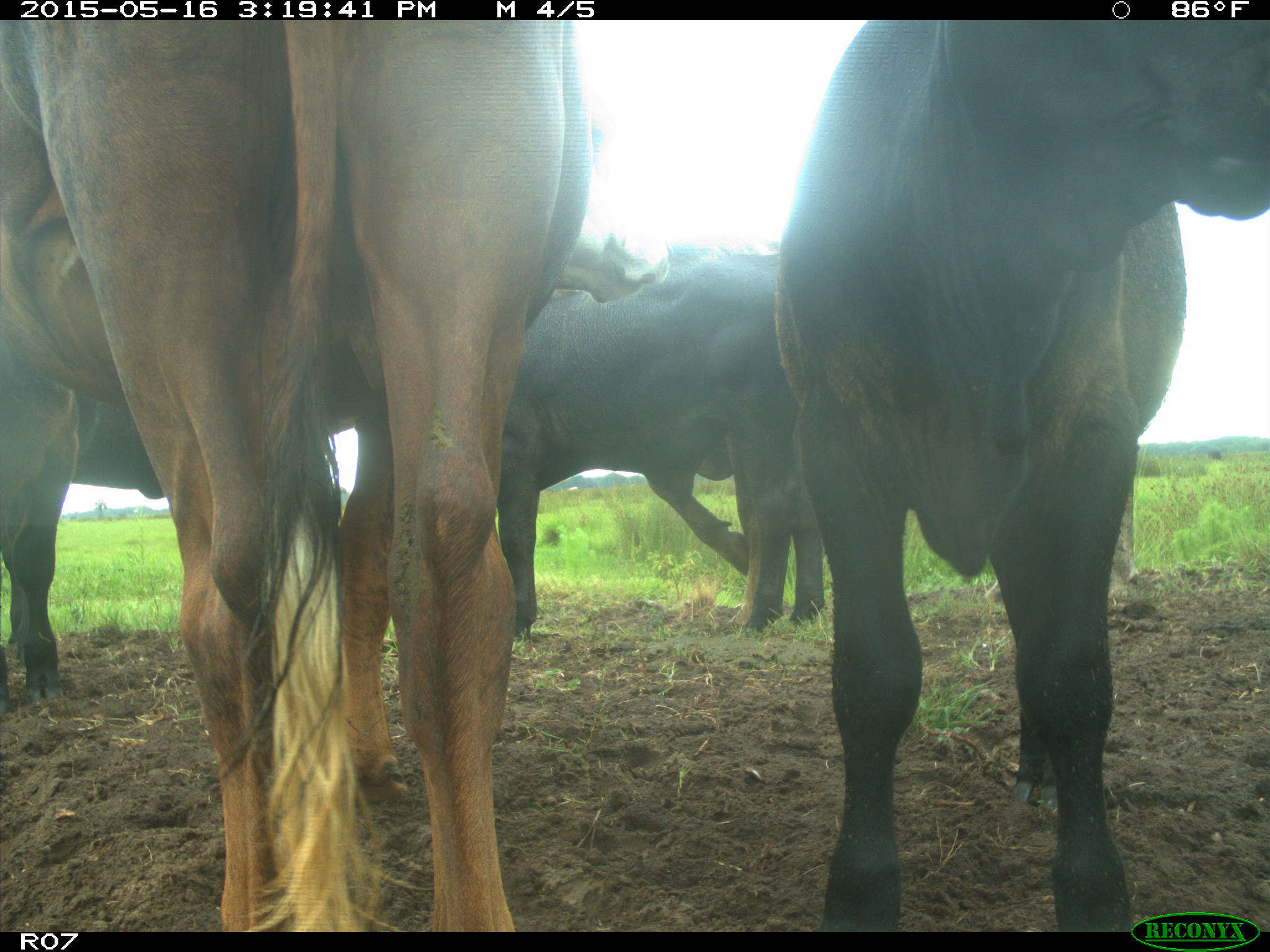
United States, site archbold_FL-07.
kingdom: Animalia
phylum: Chordata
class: Mammalia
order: Artiodactyla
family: Bovidae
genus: Bos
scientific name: Bos taurus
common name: domestic cow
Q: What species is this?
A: Bos taurus (domestic cow).